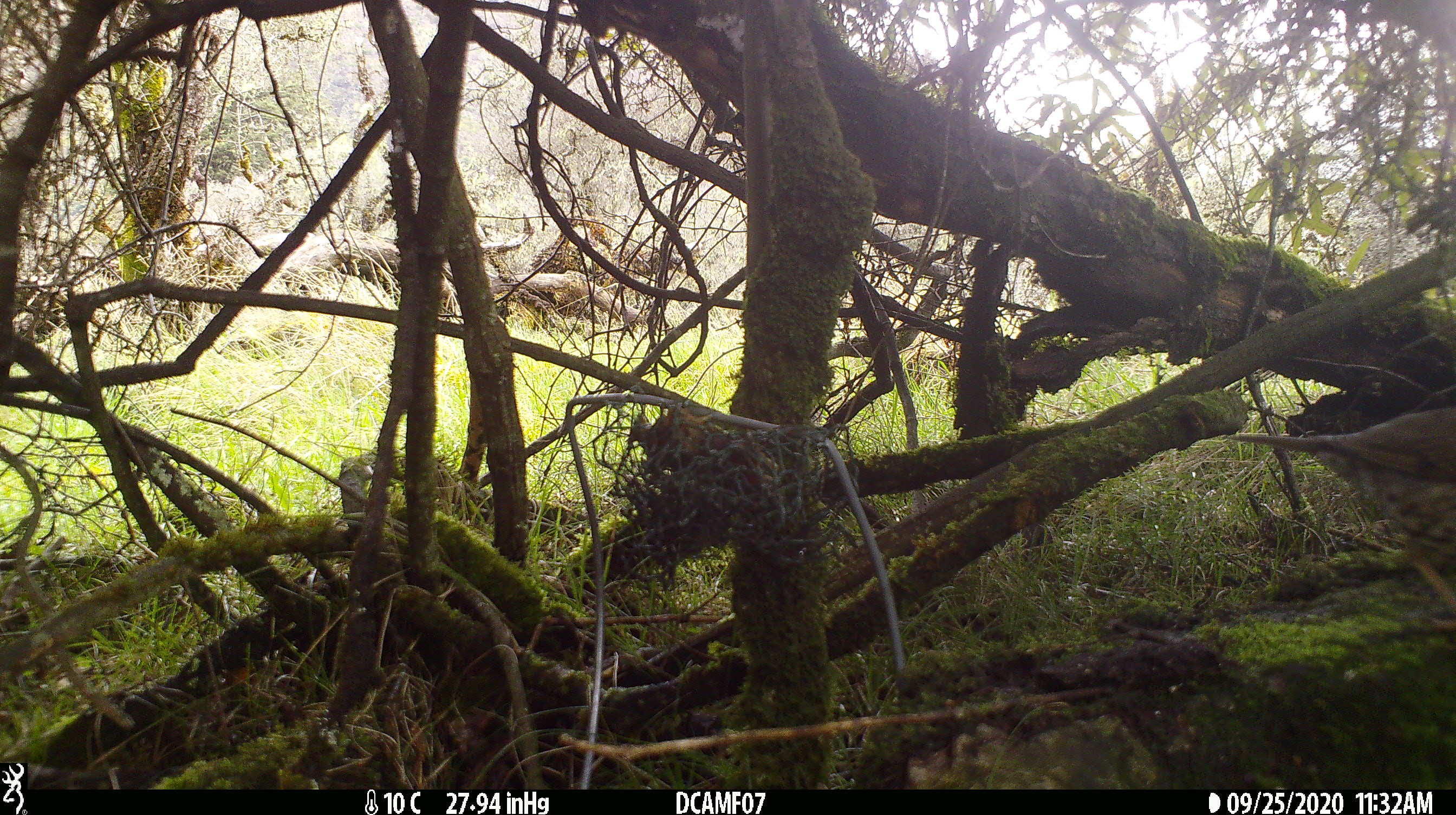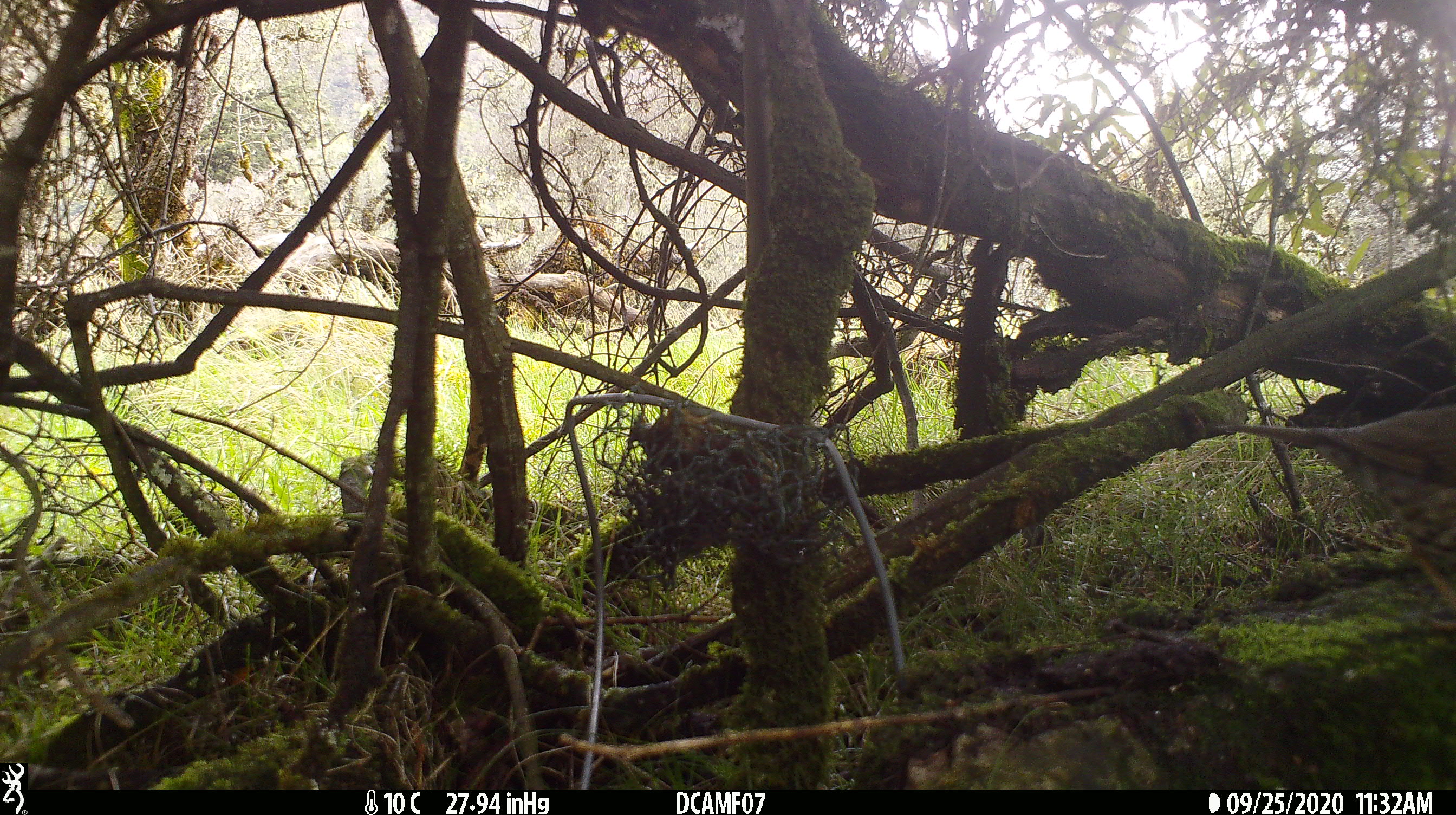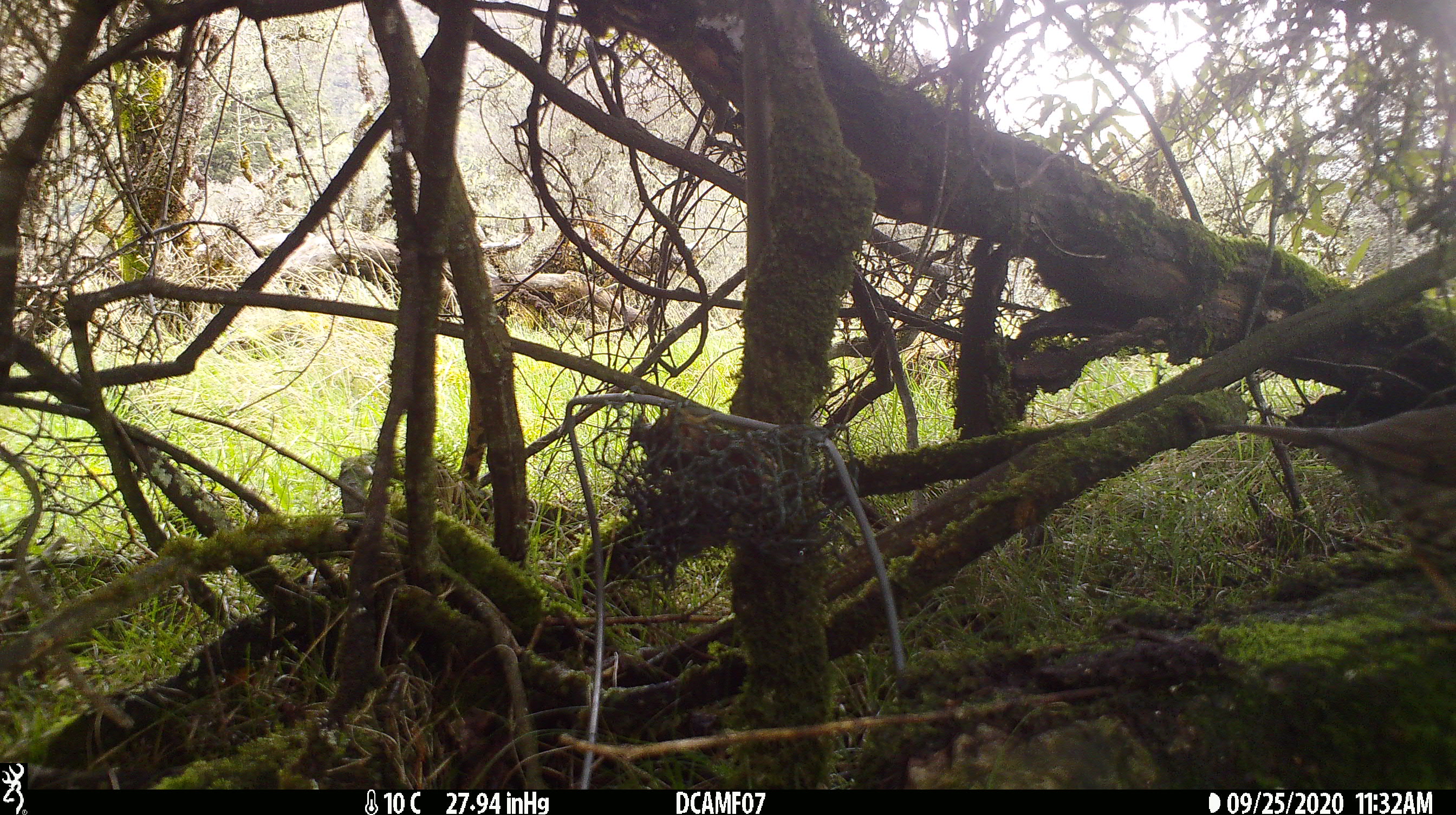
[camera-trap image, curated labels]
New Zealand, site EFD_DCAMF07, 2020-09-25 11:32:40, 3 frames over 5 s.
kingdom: Animalia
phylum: Chordata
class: Aves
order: Passeriformes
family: Turdidae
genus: Turdus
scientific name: Turdus philomelos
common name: song thrush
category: thrush